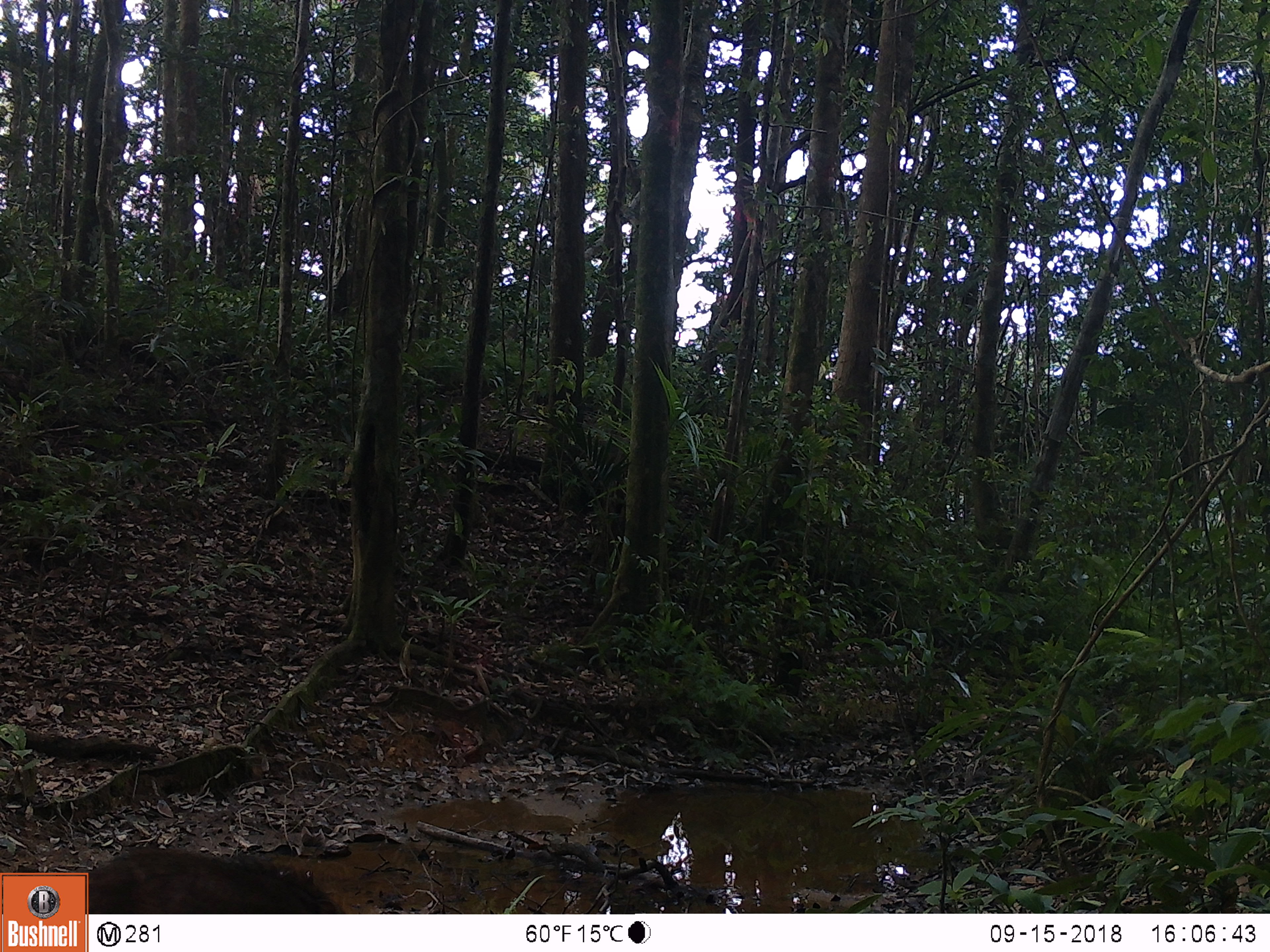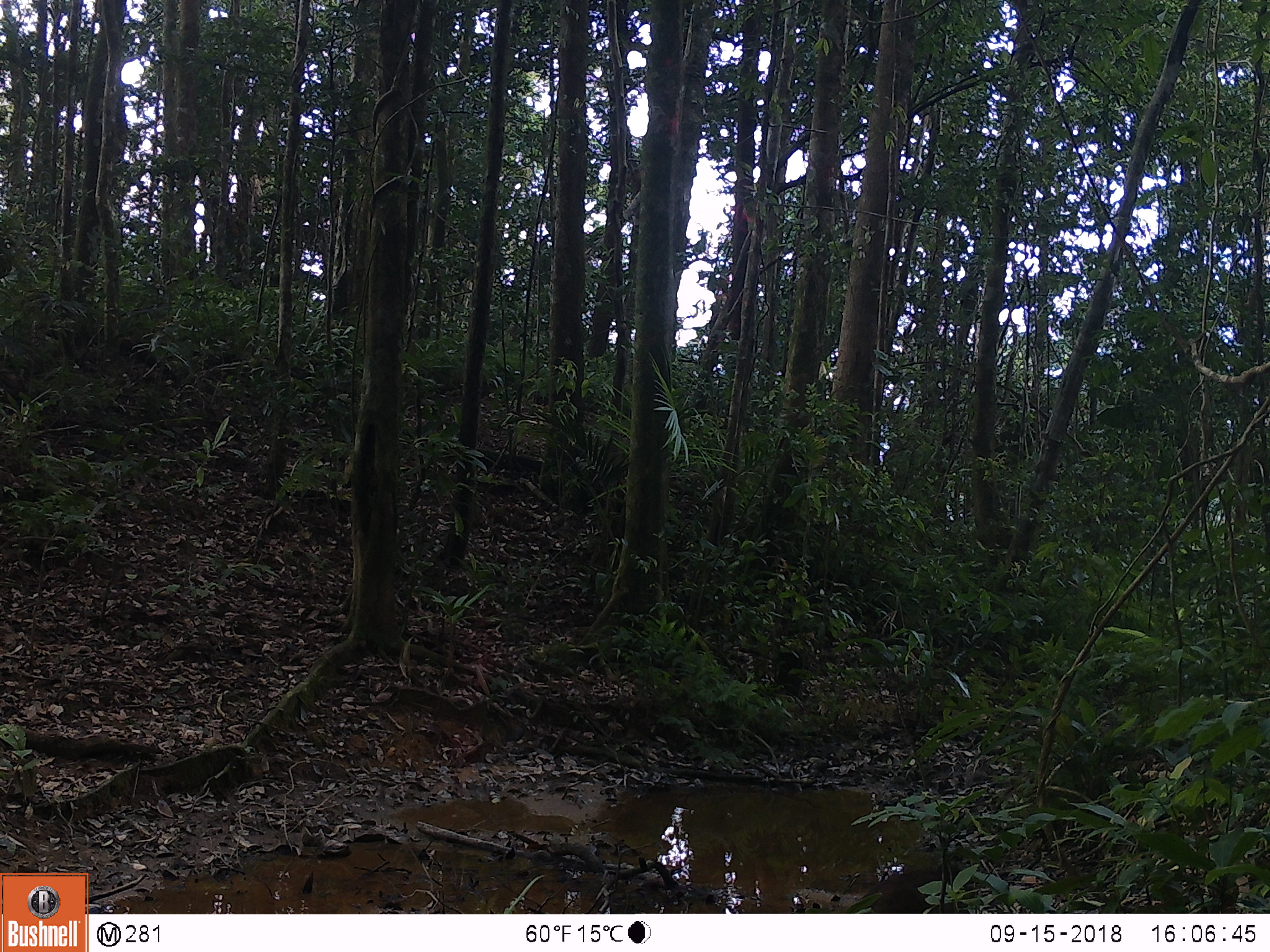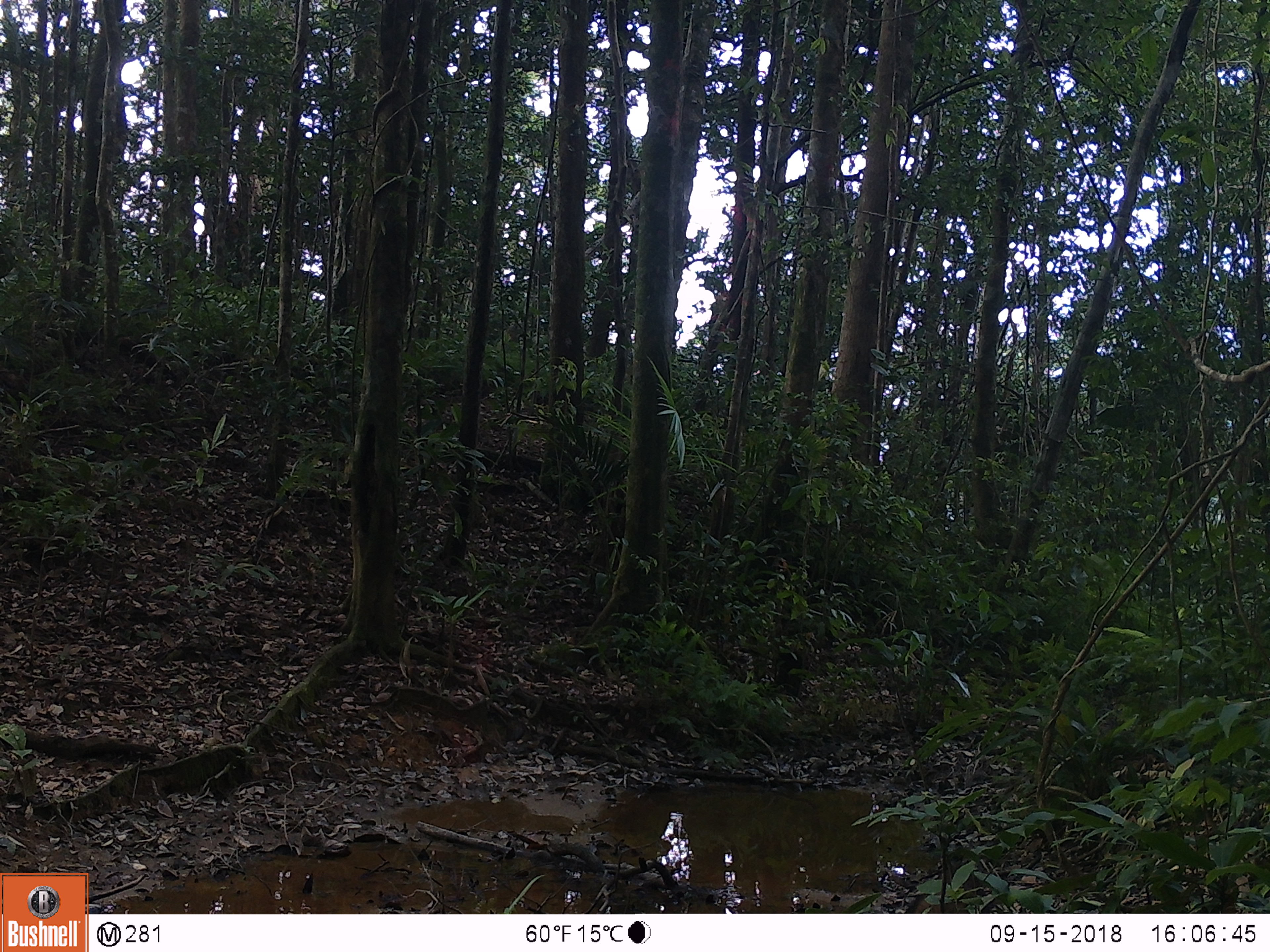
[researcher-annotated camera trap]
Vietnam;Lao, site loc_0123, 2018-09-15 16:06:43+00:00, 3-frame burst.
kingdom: Animalia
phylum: Chordata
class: Mammalia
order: Artiodactyla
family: Suidae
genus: Sus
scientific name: Sus scrofa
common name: eurasian wild pig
Eurasian wild pig (Sus scrofa). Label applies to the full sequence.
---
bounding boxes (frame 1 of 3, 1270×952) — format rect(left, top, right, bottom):
eurasian wild pig: rect(82, 843, 344, 914)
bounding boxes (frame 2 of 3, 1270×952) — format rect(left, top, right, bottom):
eurasian wild pig: rect(862, 868, 978, 913)